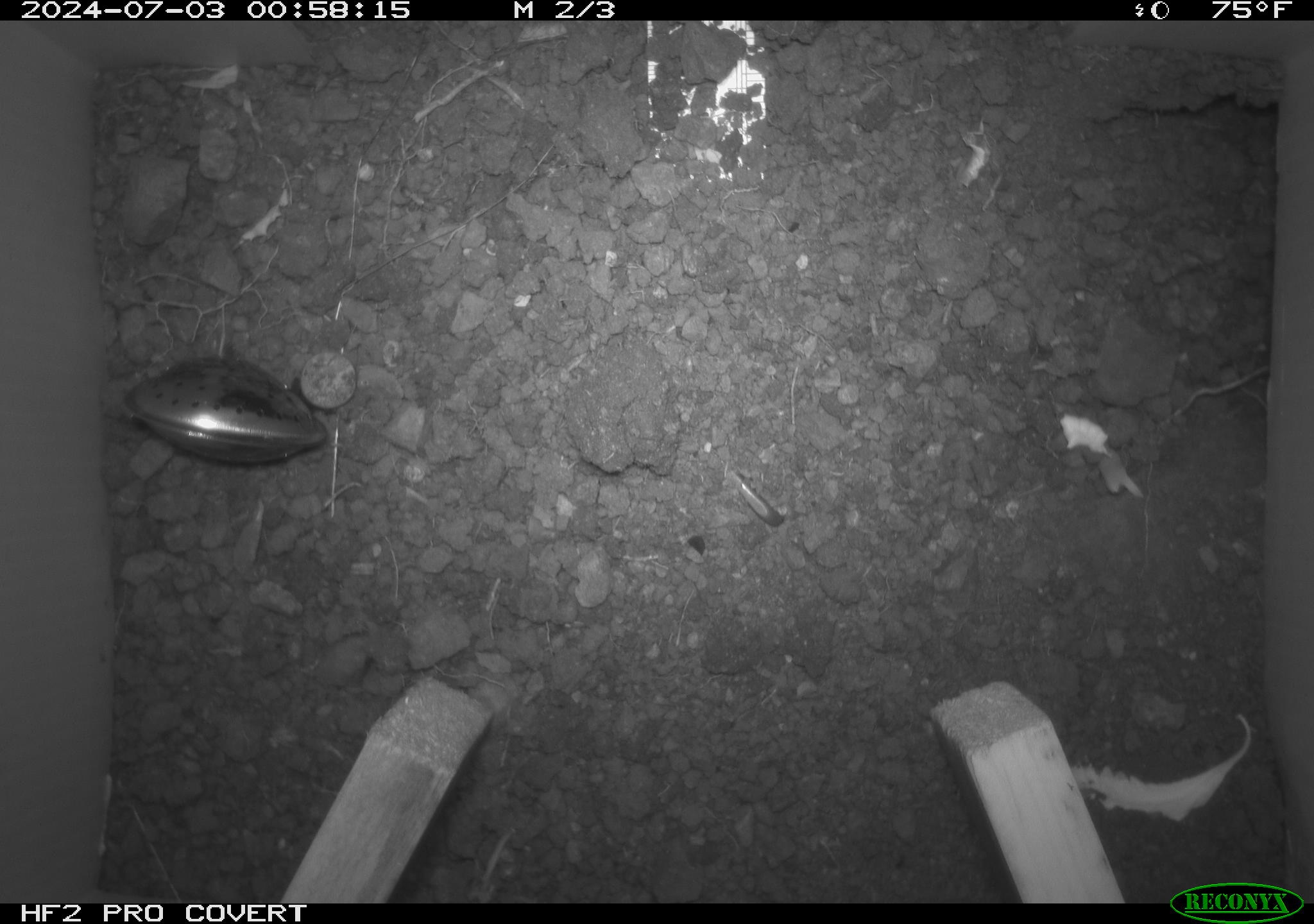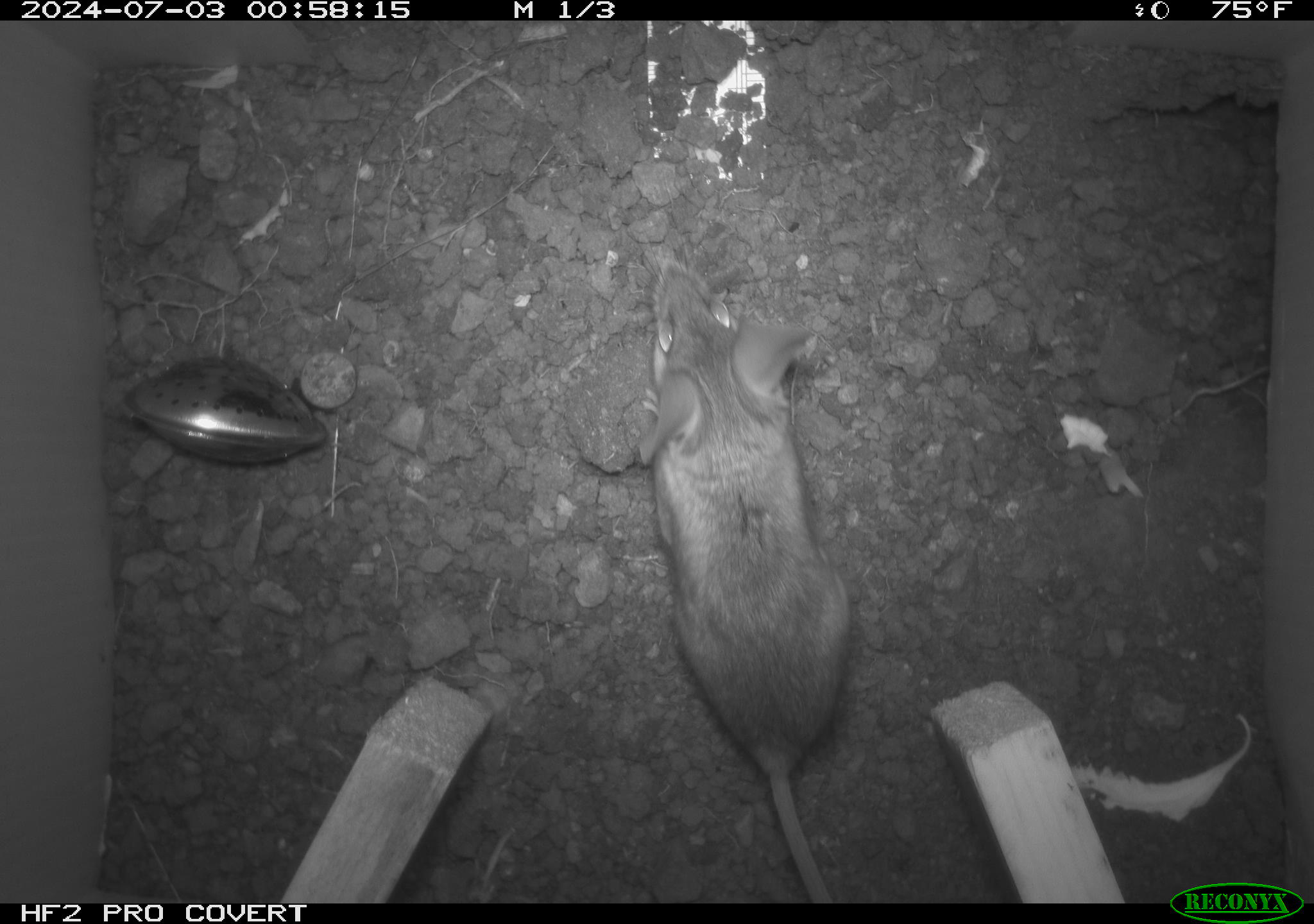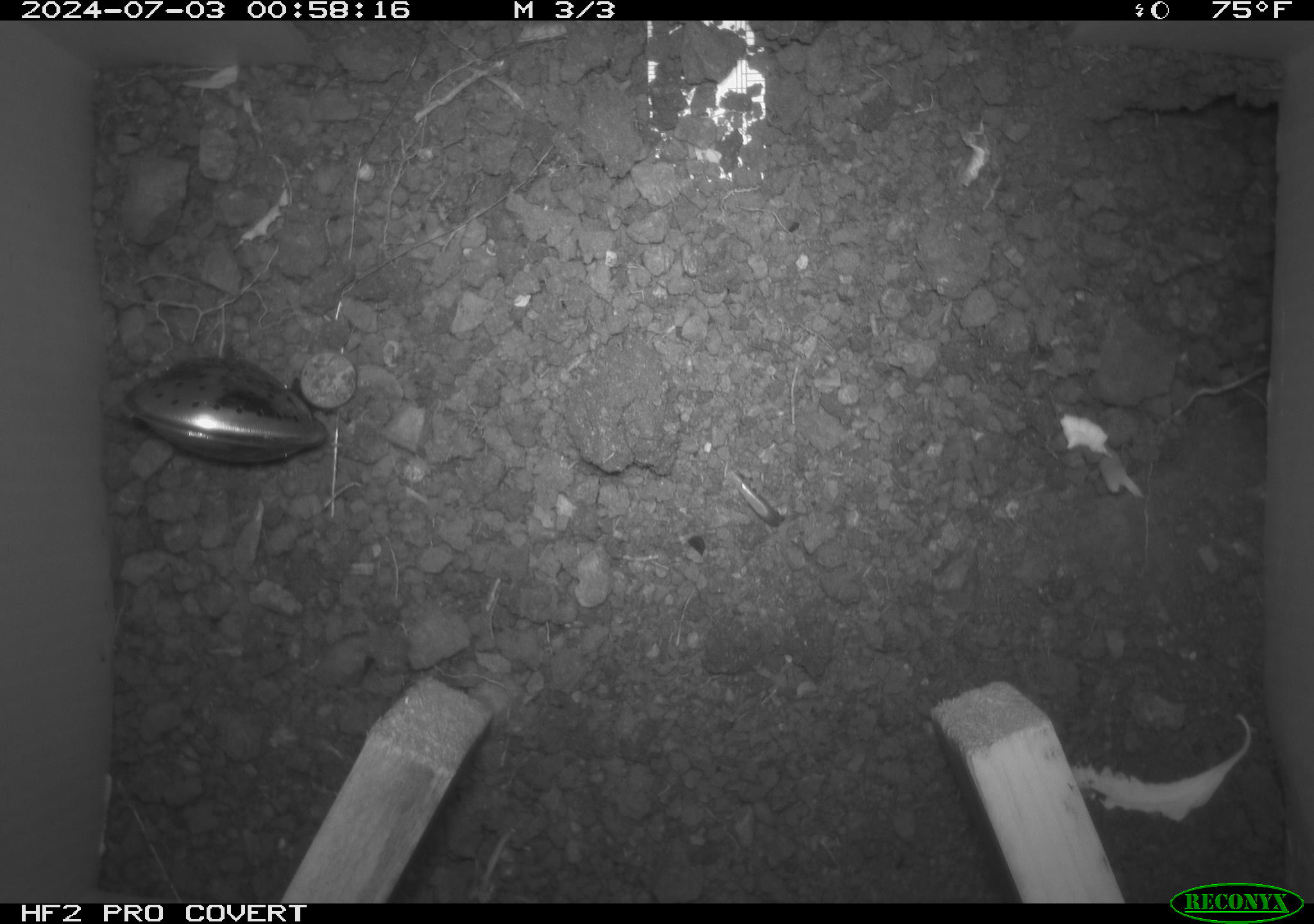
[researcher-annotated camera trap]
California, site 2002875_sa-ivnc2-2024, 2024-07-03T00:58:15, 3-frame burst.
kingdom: Animalia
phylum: Chordata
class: Mammalia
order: Rodentia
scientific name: Rodentia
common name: mouse species